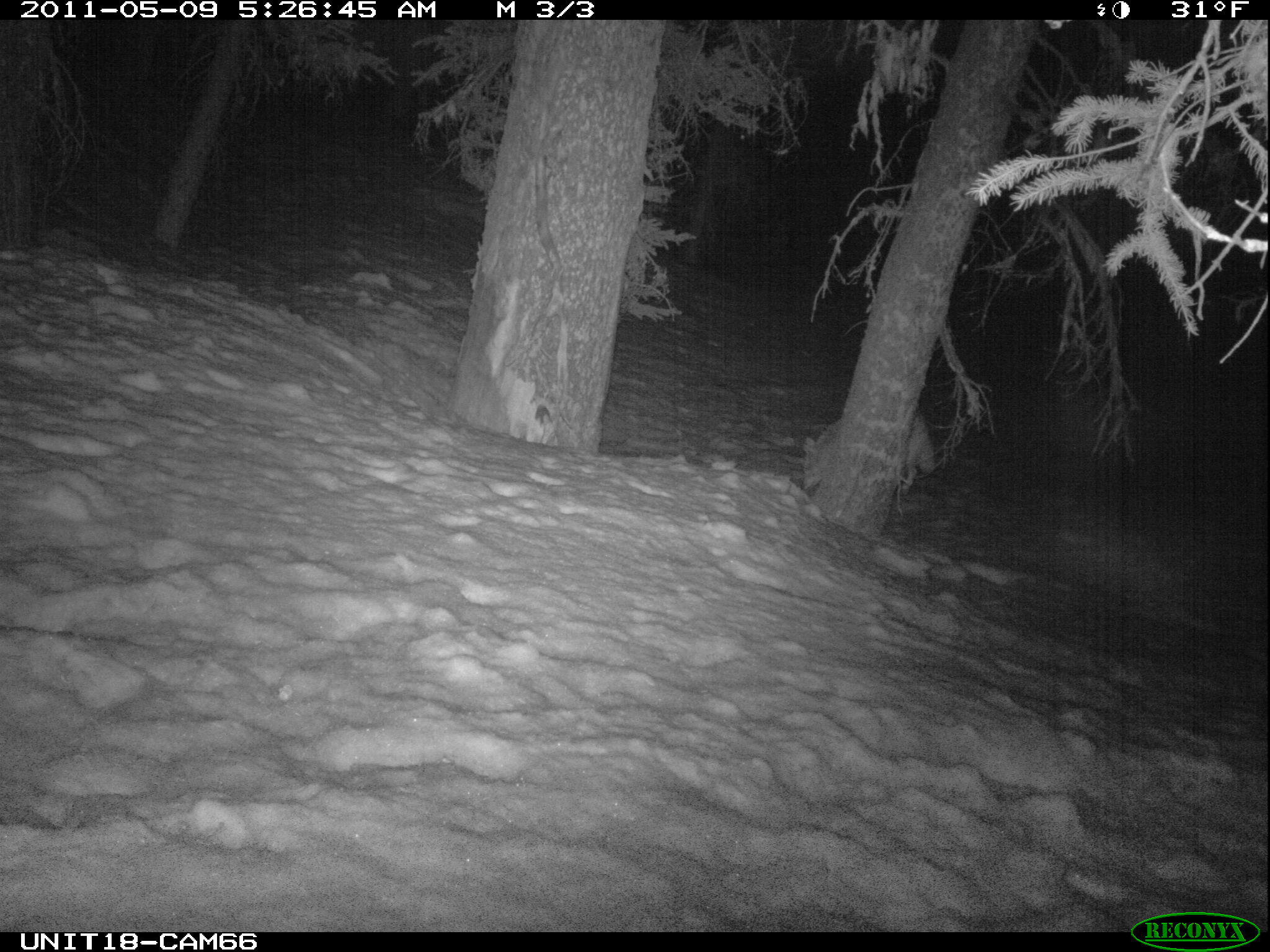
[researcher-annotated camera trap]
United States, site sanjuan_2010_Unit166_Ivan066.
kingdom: Animalia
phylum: Chordata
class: Mammalia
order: Carnivora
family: Canidae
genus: Canis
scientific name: Canis latrans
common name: coyote